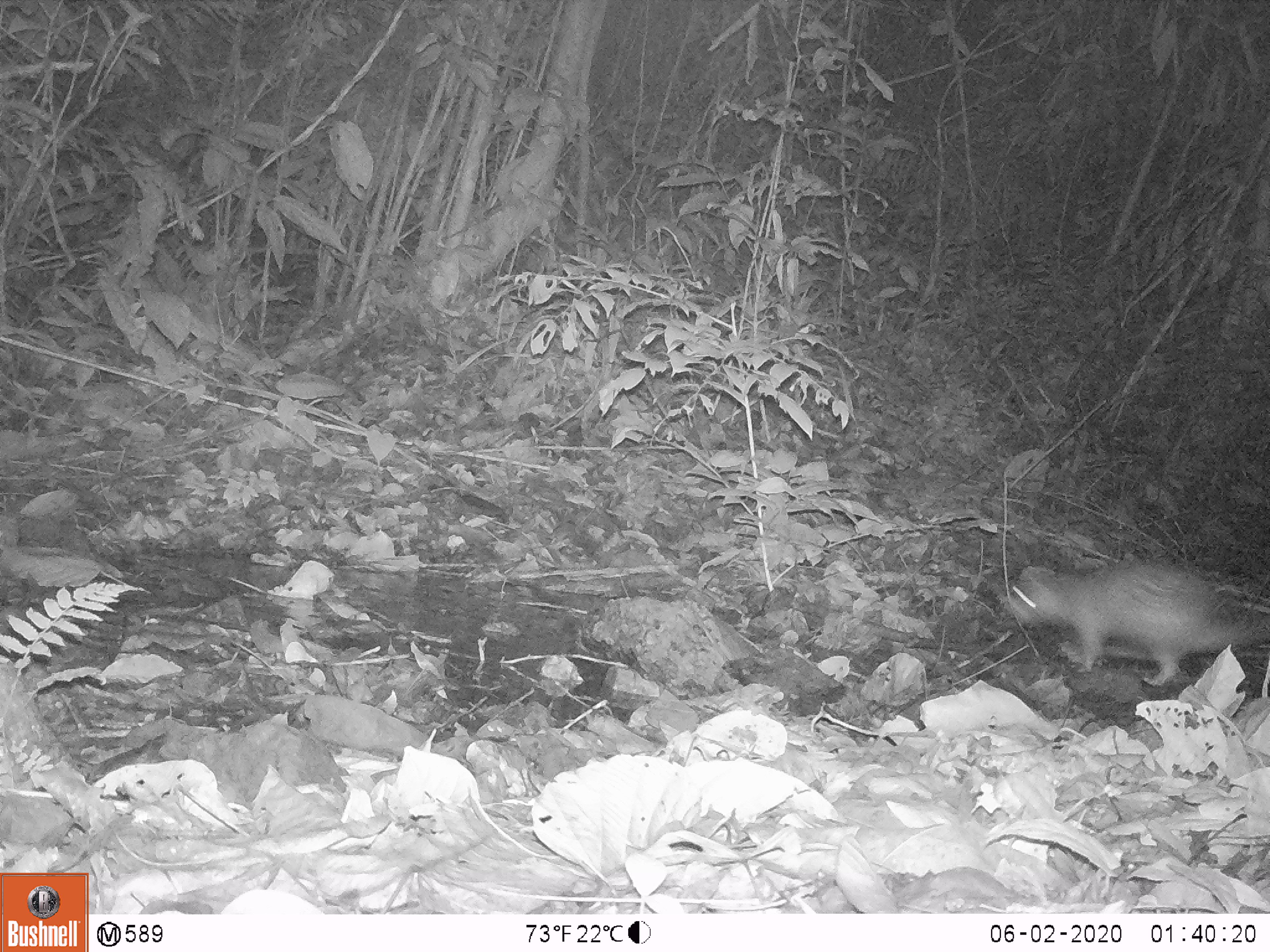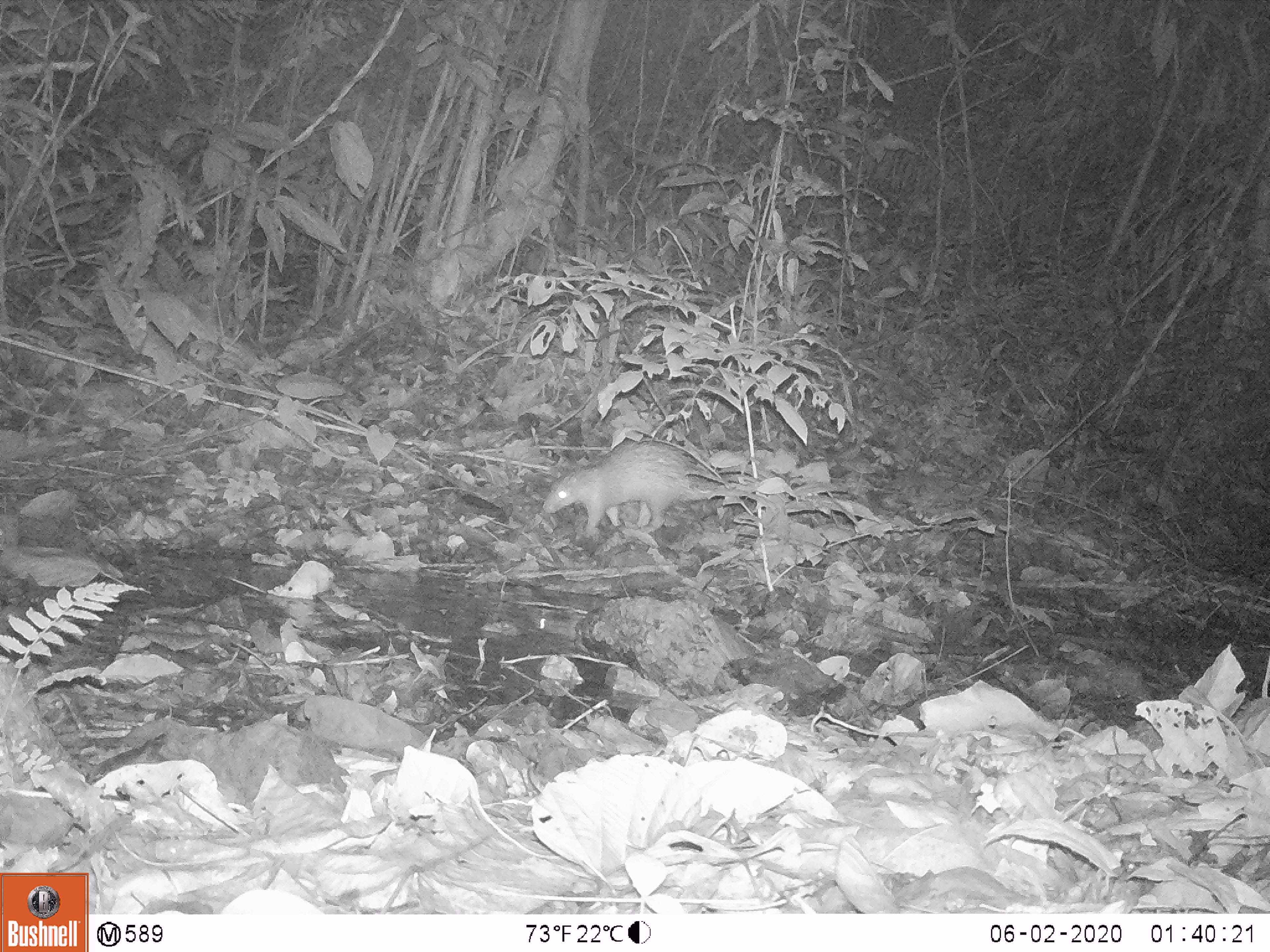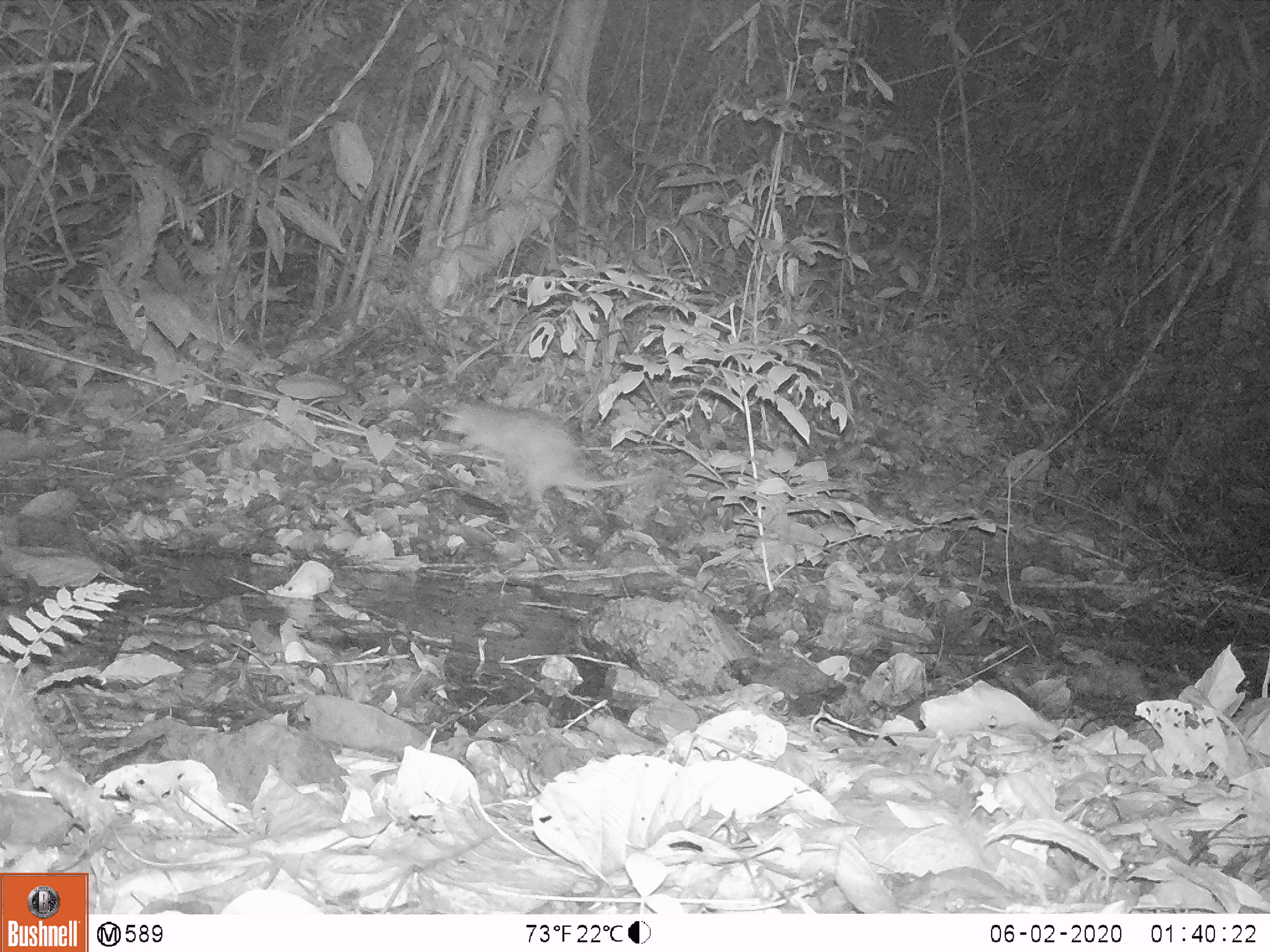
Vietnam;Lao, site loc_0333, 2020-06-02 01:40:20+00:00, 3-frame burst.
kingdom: Animalia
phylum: Chordata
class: Mammalia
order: Rodentia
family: Hystricidae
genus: Atherurus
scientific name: Atherurus macrourus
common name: asiatic brush-tailed porcupine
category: asiatic brush tailed porcupine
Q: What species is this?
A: Asiatic brush tailed porcupine (asiatic brush-tailed porcupine) (Atherurus macrourus).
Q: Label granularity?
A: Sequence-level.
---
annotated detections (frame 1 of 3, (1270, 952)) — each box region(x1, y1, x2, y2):
asiatic brush tailed porcupine: region(1011, 560, 1270, 690)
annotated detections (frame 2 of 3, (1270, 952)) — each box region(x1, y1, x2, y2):
asiatic brush tailed porcupine: region(542, 440, 779, 538)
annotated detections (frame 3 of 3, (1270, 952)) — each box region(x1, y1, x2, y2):
asiatic brush tailed porcupine: region(423, 392, 651, 530)